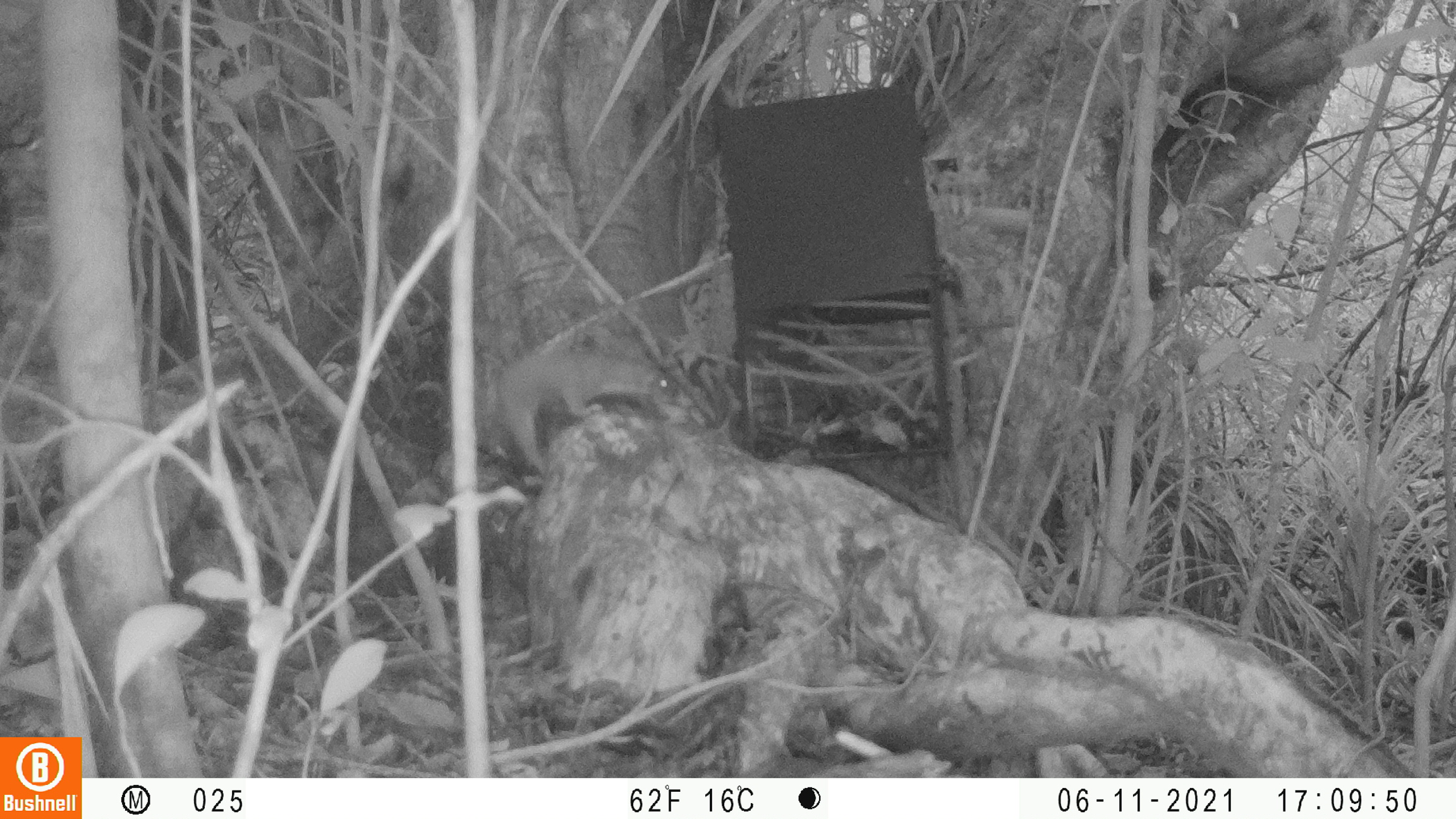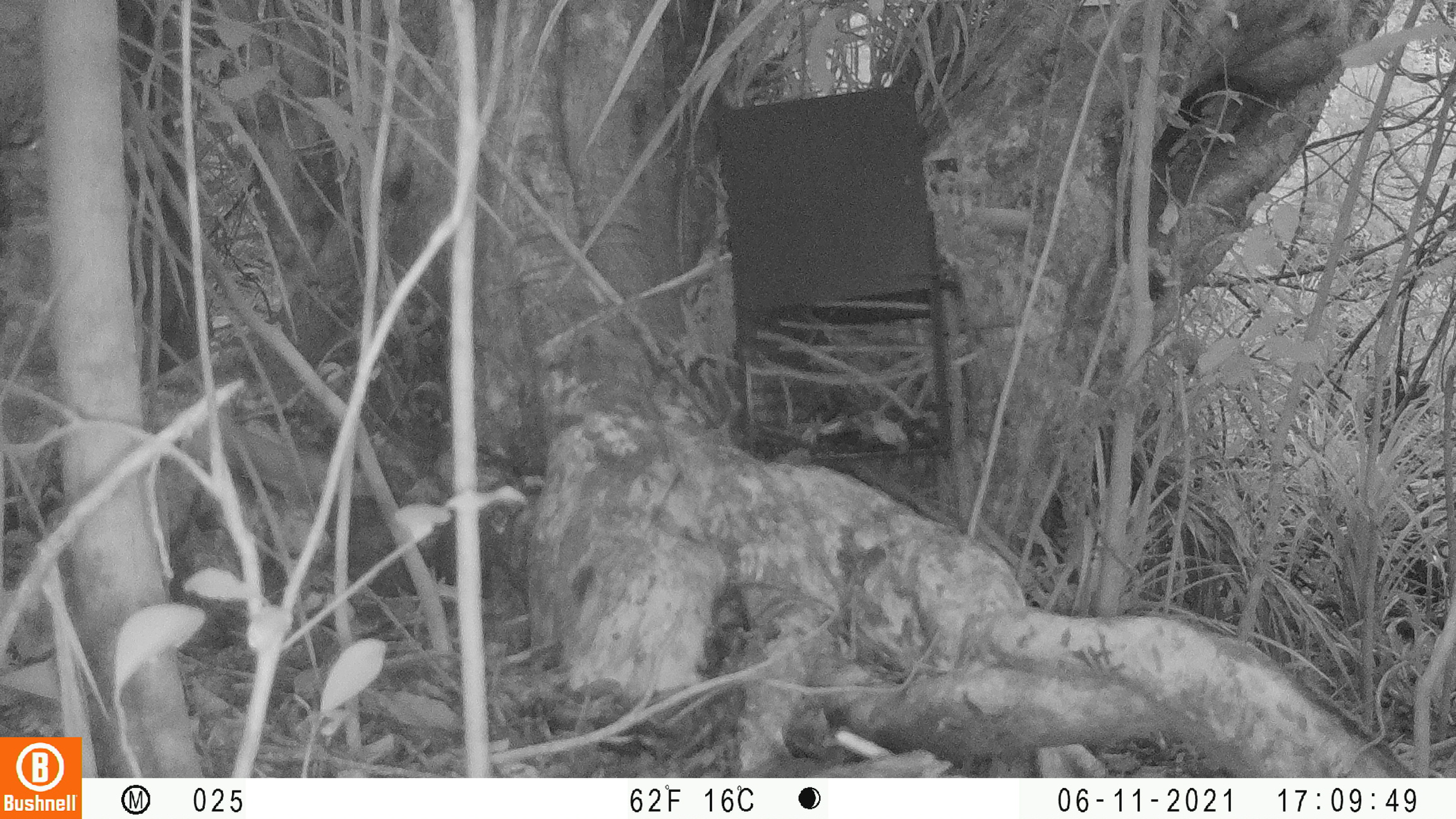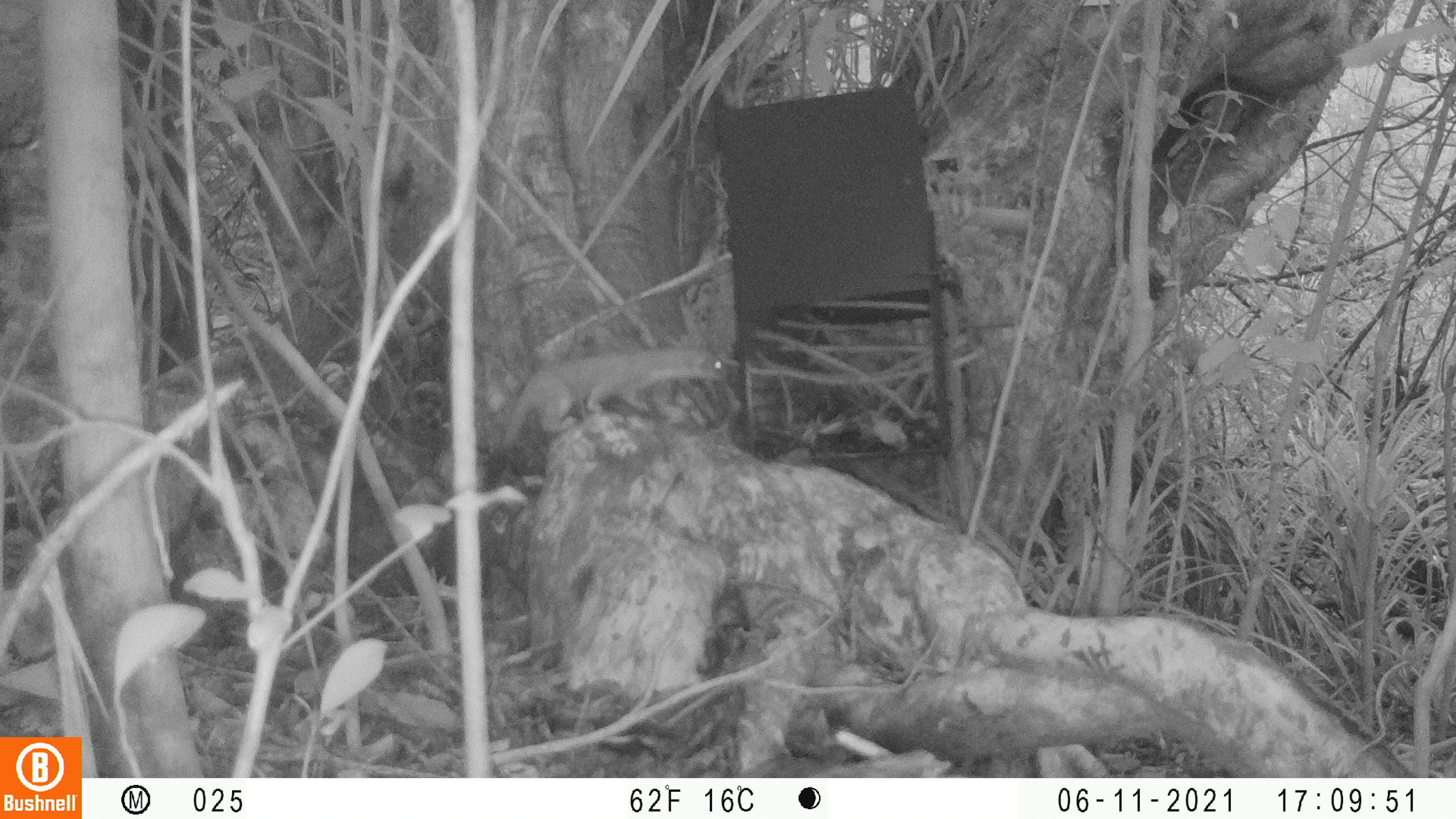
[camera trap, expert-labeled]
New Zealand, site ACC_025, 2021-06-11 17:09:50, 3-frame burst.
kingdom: Animalia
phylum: Chordata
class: Mammalia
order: Carnivora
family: Mustelidae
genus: Mustela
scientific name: Mustela erminea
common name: stoat